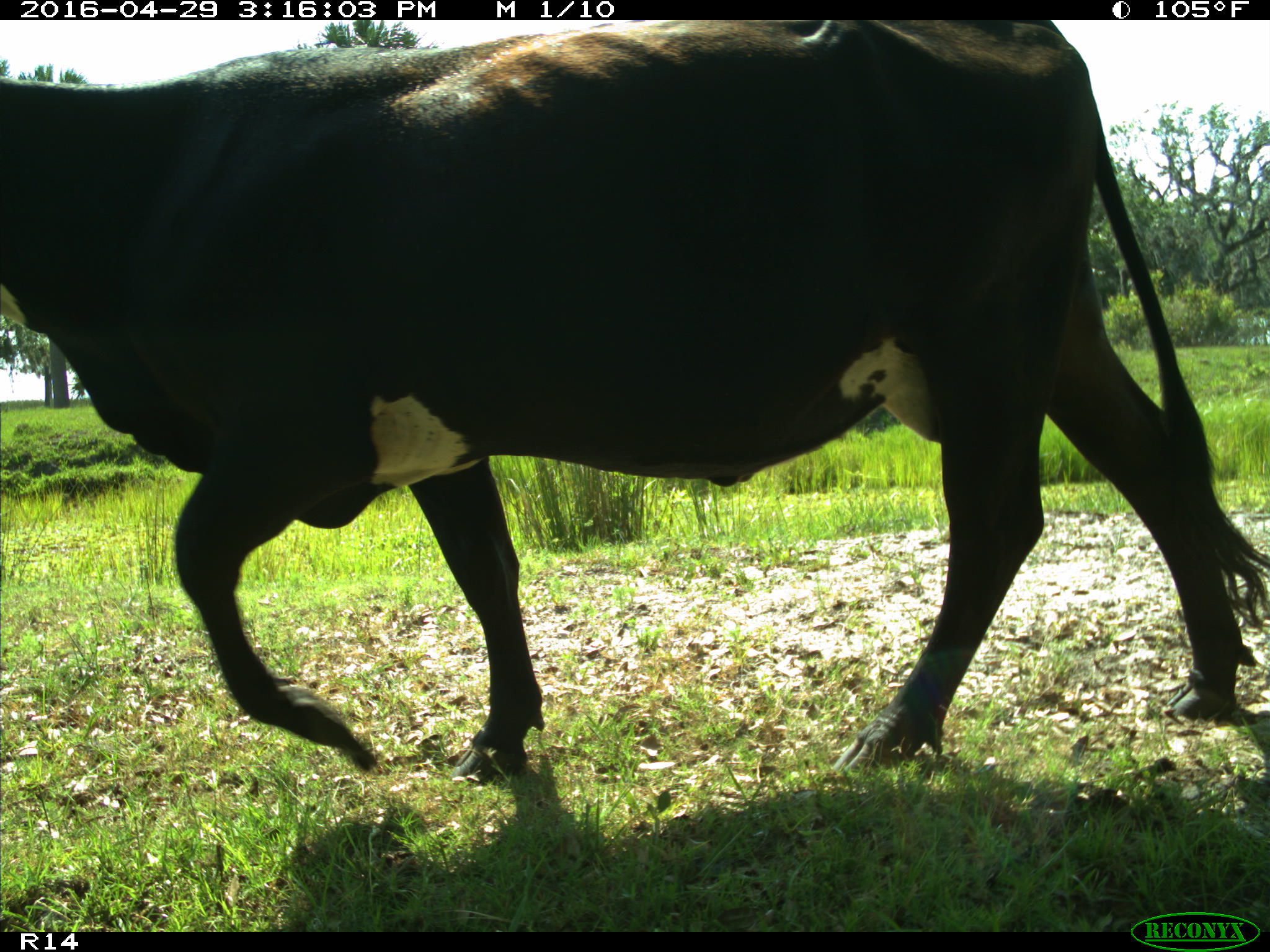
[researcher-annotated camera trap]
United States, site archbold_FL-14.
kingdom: Animalia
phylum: Chordata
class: Mammalia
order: Artiodactyla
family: Bovidae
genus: Bos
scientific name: Bos taurus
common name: domestic cow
Bos taurus (domestic cow).